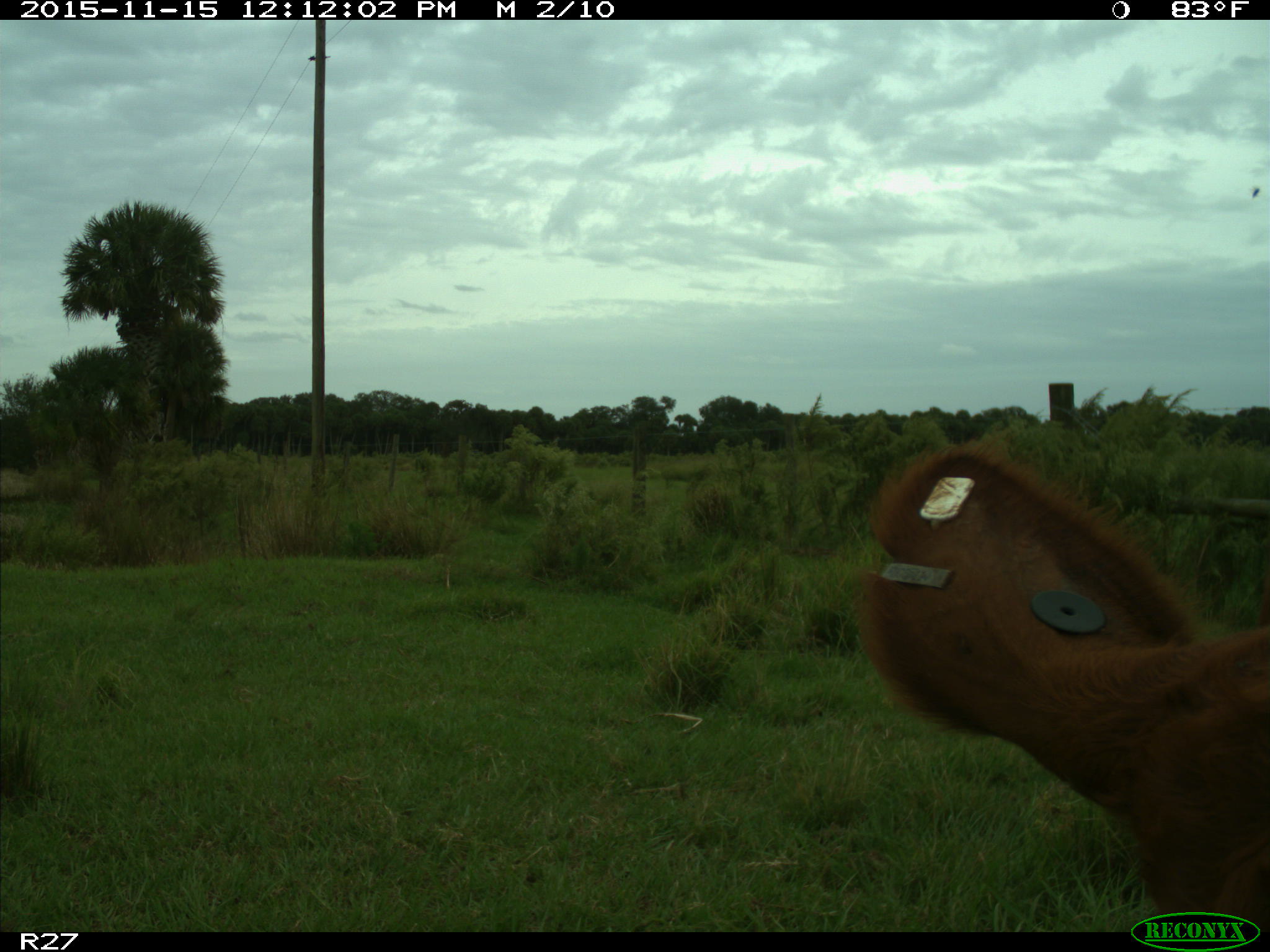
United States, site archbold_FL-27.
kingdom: Animalia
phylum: Chordata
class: Mammalia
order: Artiodactyla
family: Bovidae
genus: Bos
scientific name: Bos taurus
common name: domestic cow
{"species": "Bos taurus (domestic cow)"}